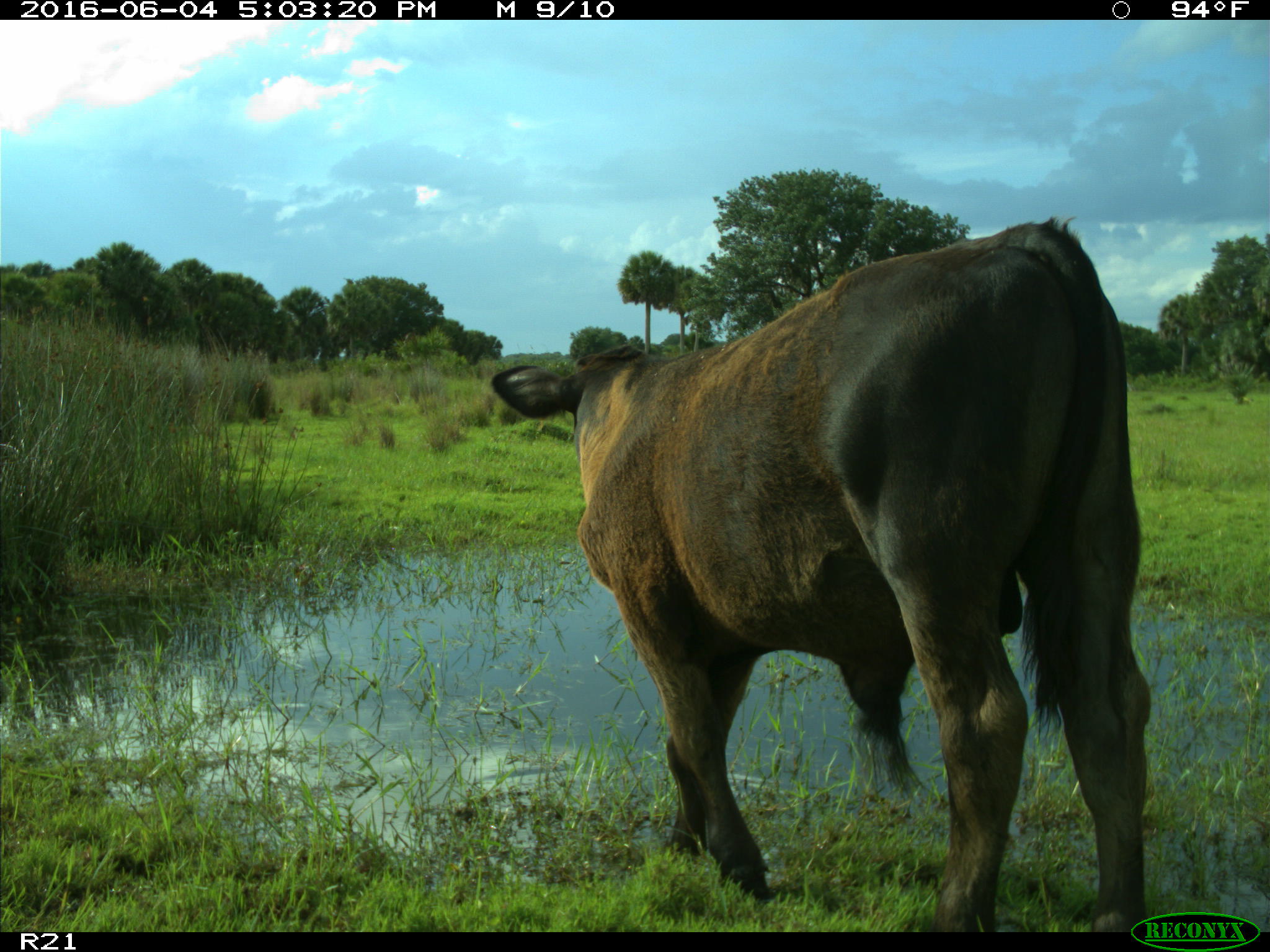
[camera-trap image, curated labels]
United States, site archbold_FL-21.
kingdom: Animalia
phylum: Chordata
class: Mammalia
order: Artiodactyla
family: Bovidae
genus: Bos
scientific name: Bos taurus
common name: domestic cow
Bos taurus (domestic cow).